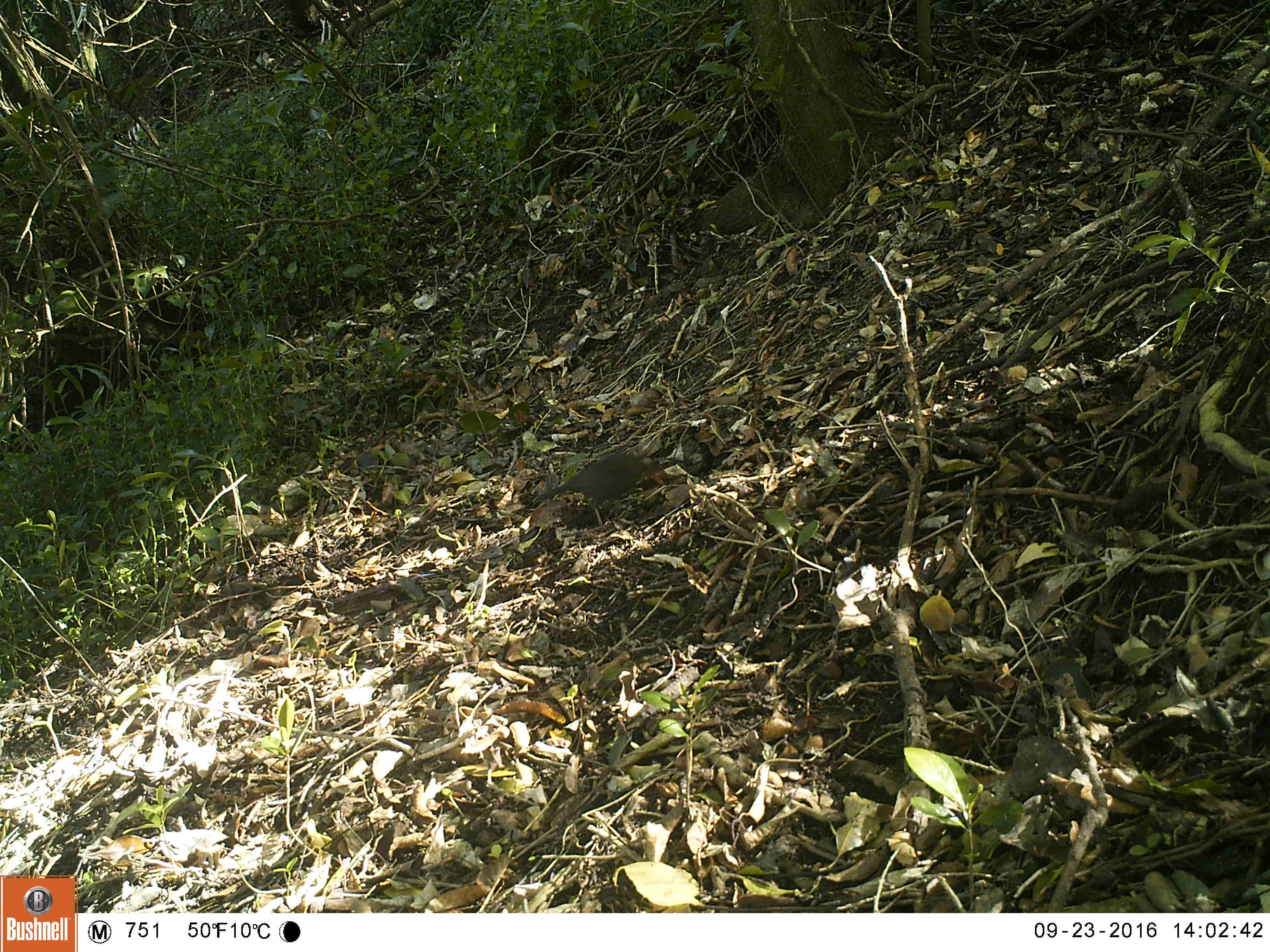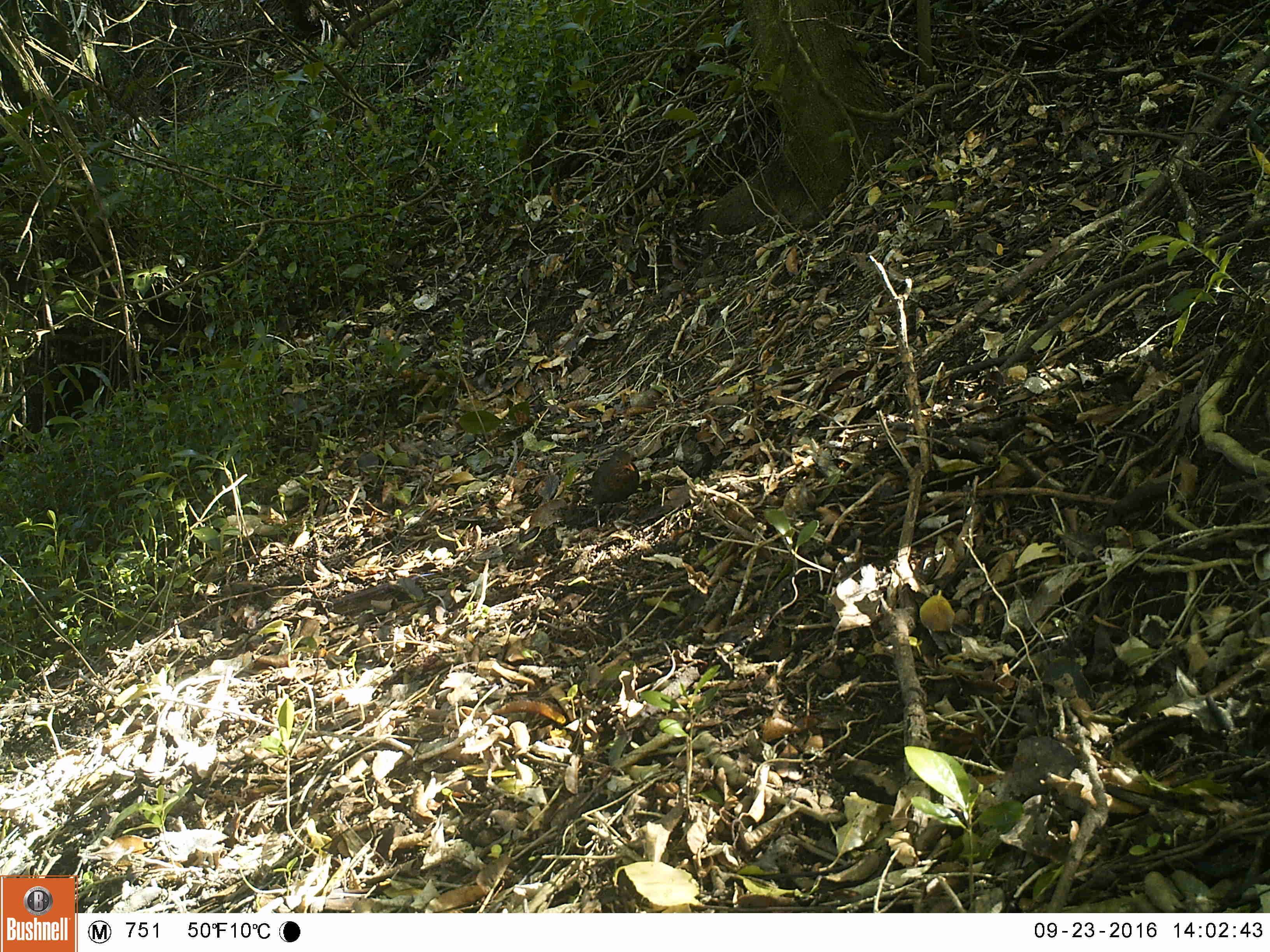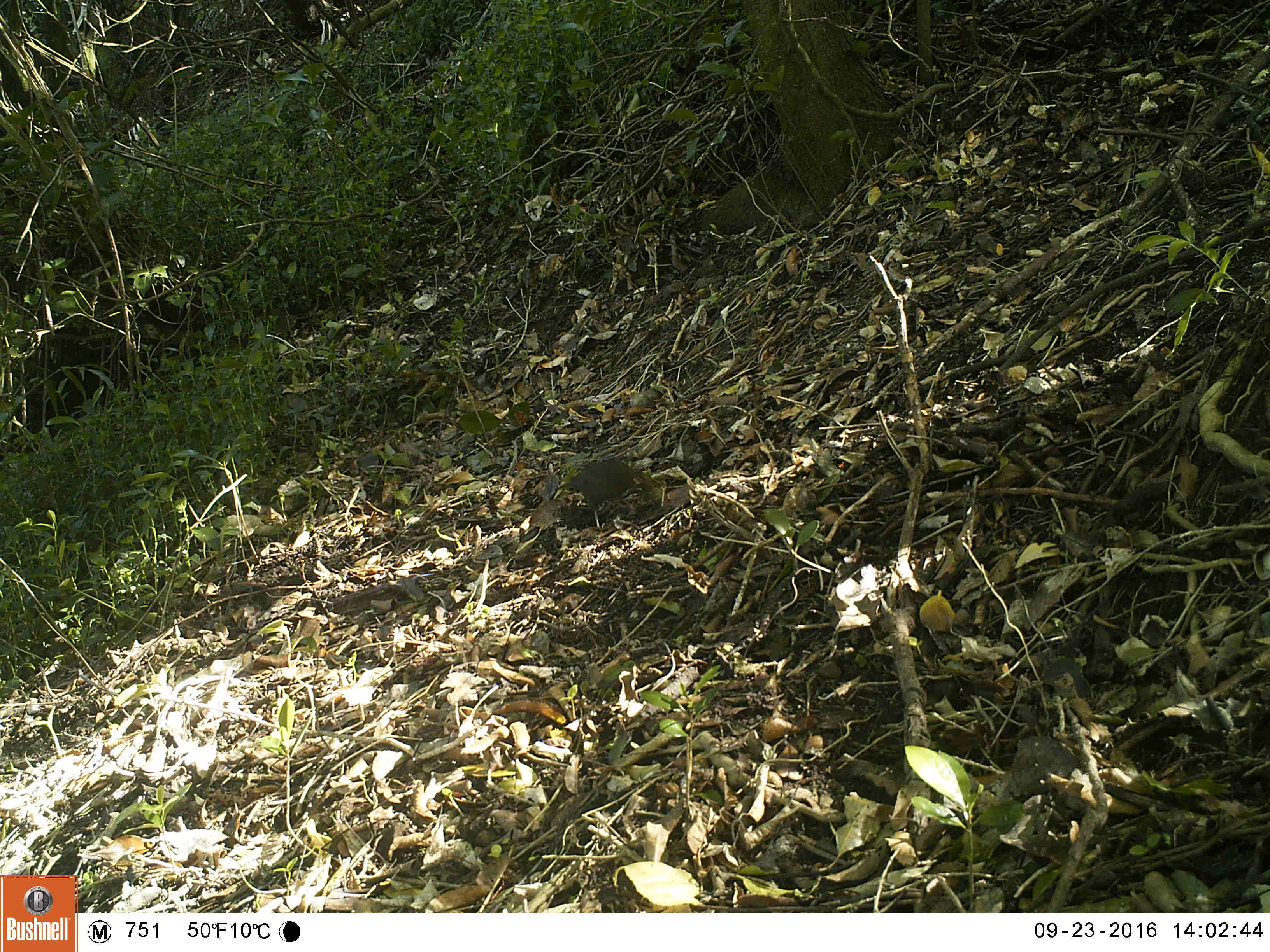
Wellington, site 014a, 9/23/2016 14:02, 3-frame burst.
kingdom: Animalia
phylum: Chordata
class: Aves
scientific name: Aves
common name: bird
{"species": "bird (Aves)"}